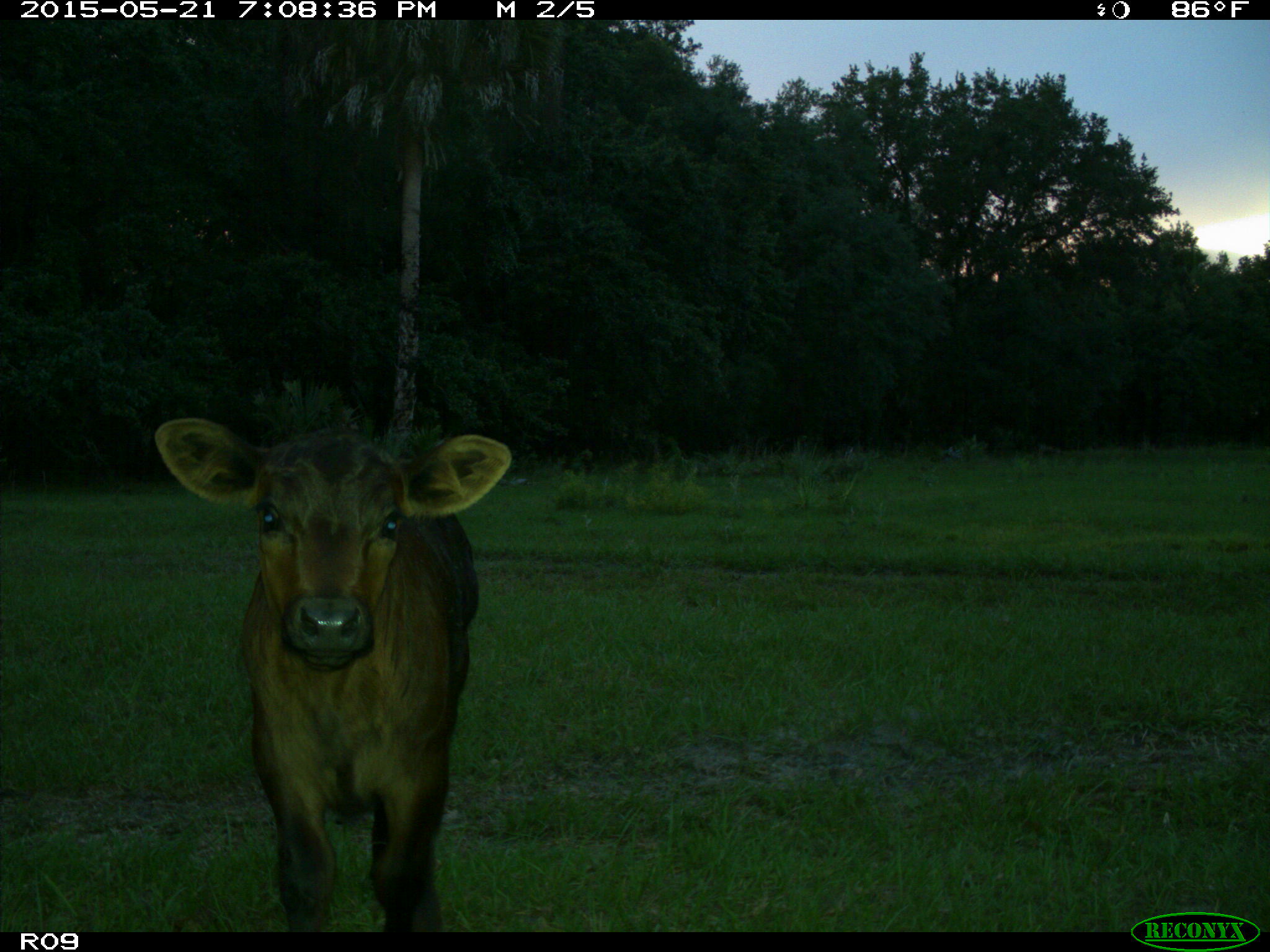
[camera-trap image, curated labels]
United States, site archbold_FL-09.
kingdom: Animalia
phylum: Chordata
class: Mammalia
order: Artiodactyla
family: Bovidae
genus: Bos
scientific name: Bos taurus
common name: domestic cow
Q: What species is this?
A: Bos taurus (domestic cow).